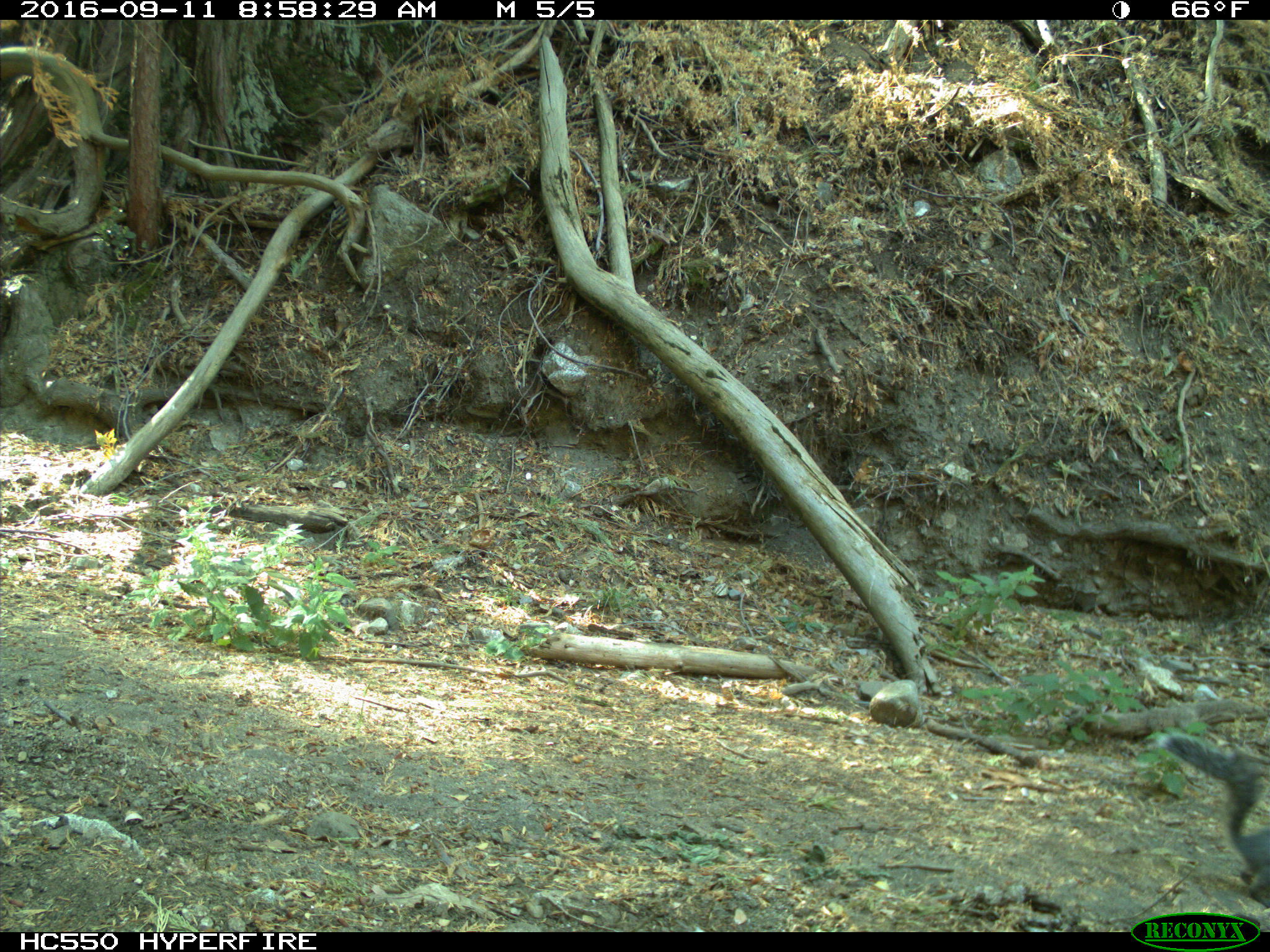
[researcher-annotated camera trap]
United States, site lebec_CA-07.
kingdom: Animalia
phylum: Chordata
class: Mammalia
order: Rodentia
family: Sciuridae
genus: Sciurus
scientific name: Sciurus carolinensis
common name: eastern gray squirrel